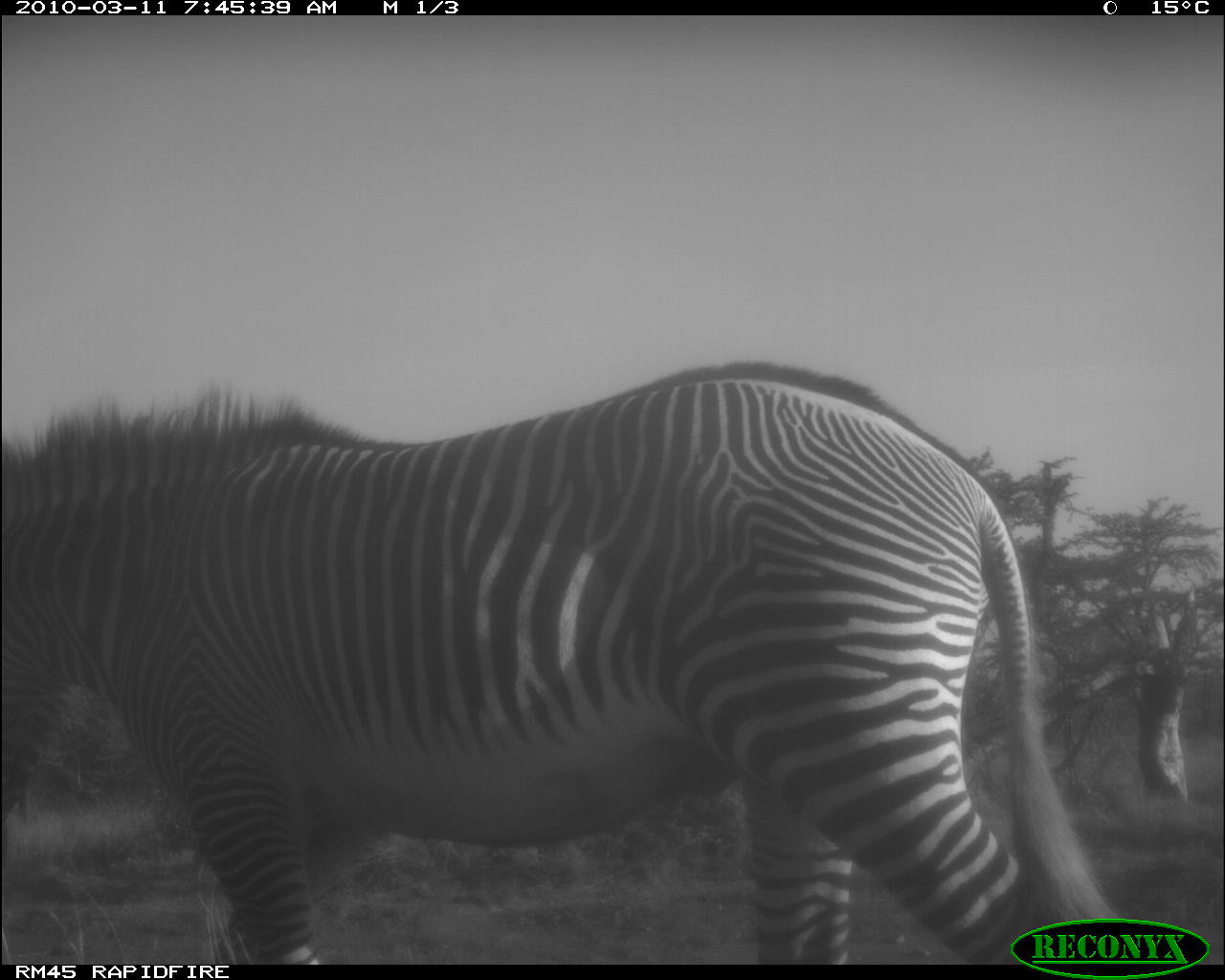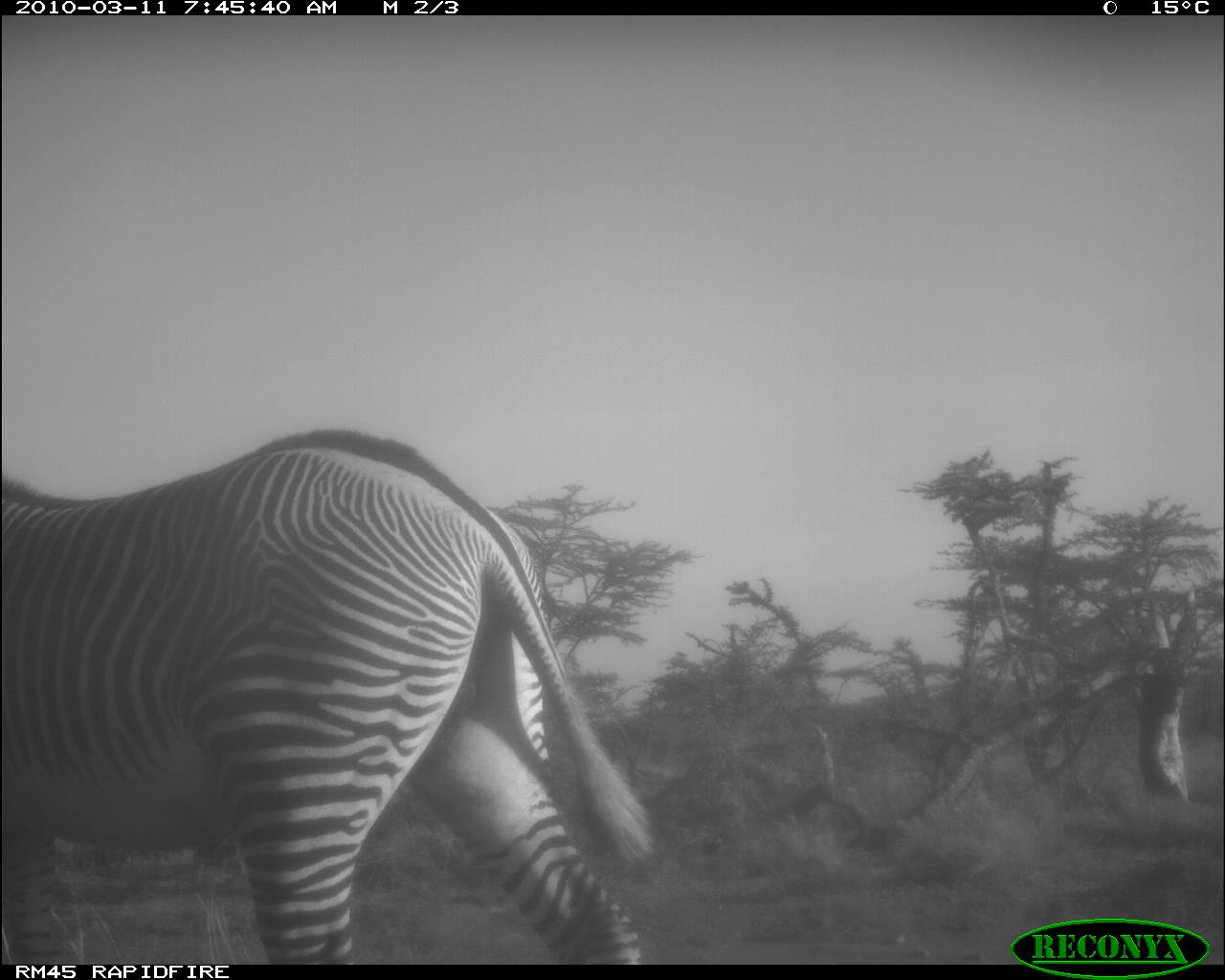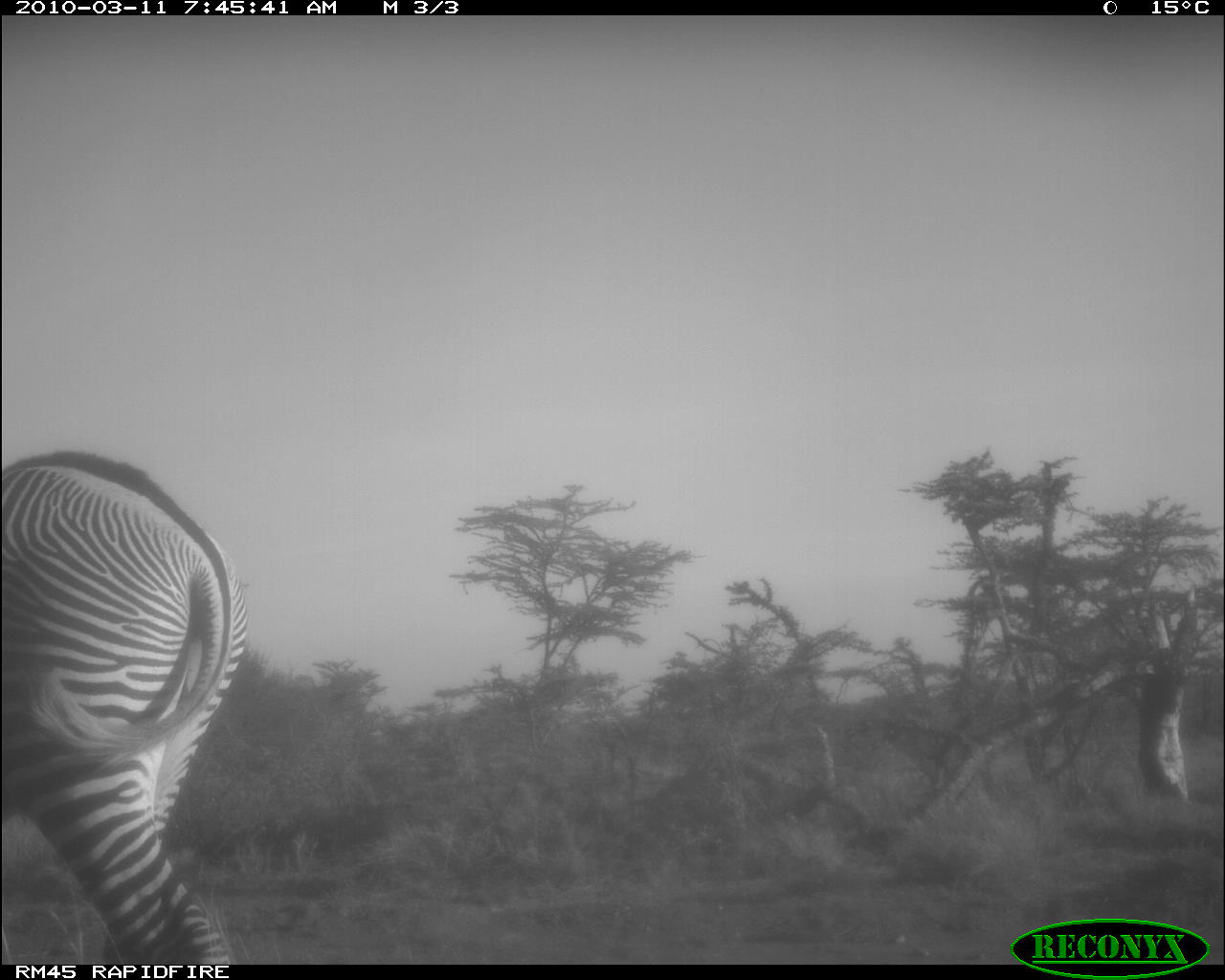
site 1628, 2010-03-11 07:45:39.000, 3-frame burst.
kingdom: Animalia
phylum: Chordata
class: Mammalia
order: Perissodactyla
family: Equidae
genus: Equus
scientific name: Equus grevyi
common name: grévy's zebra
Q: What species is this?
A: Equus grevyi (grévy's zebra).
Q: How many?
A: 1.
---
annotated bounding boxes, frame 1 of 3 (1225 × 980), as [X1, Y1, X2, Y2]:
equus grevyi: [7, 353, 1126, 965]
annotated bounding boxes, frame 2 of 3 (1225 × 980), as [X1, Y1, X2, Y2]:
equus grevyi: [0, 423, 663, 965]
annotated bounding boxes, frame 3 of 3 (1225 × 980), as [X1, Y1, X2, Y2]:
equus grevyi: [1, 445, 253, 964]